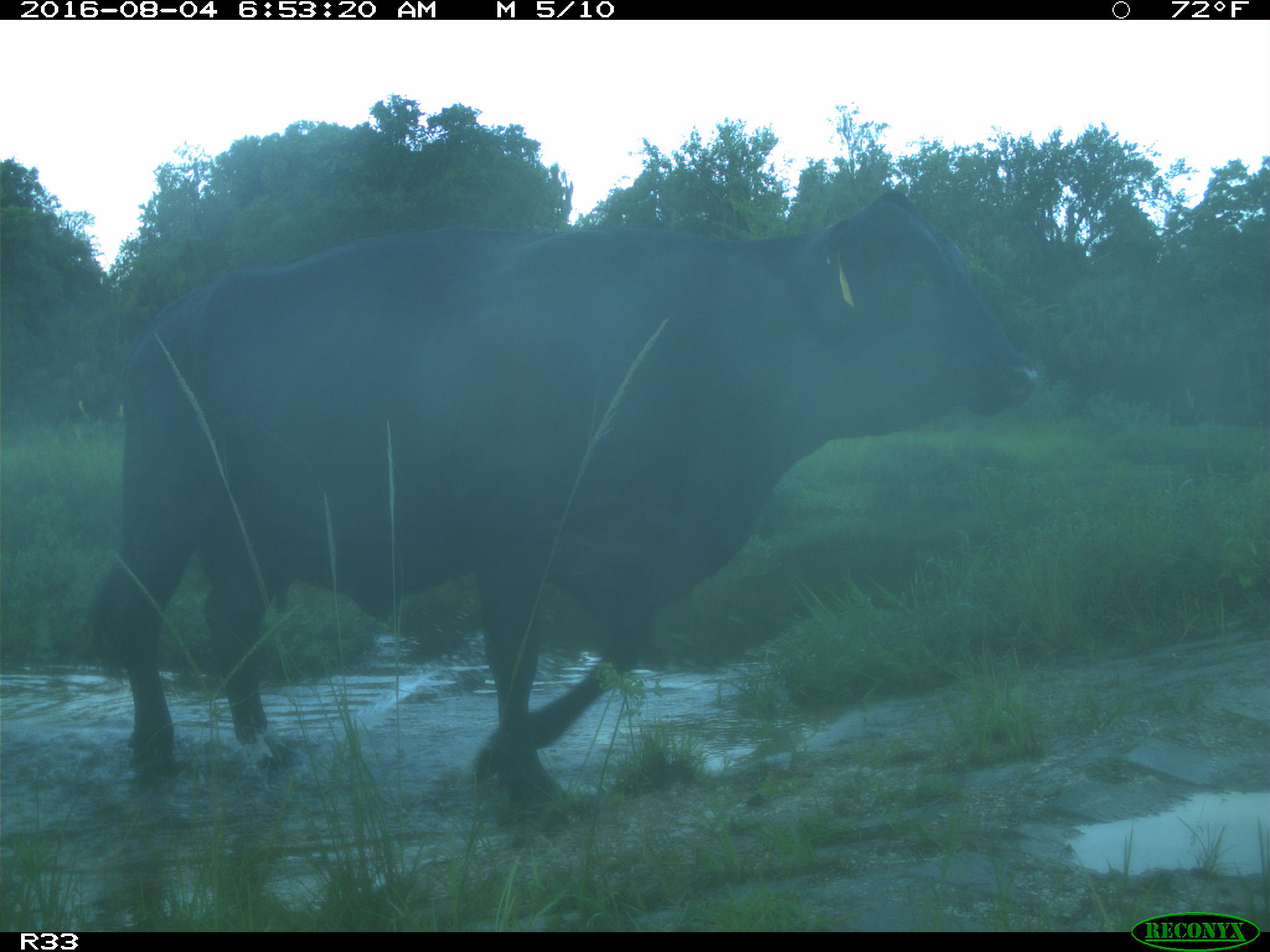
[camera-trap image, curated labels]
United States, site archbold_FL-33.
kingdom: Animalia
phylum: Chordata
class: Mammalia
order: Artiodactyla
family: Bovidae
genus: Bos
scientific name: Bos taurus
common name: domestic cow